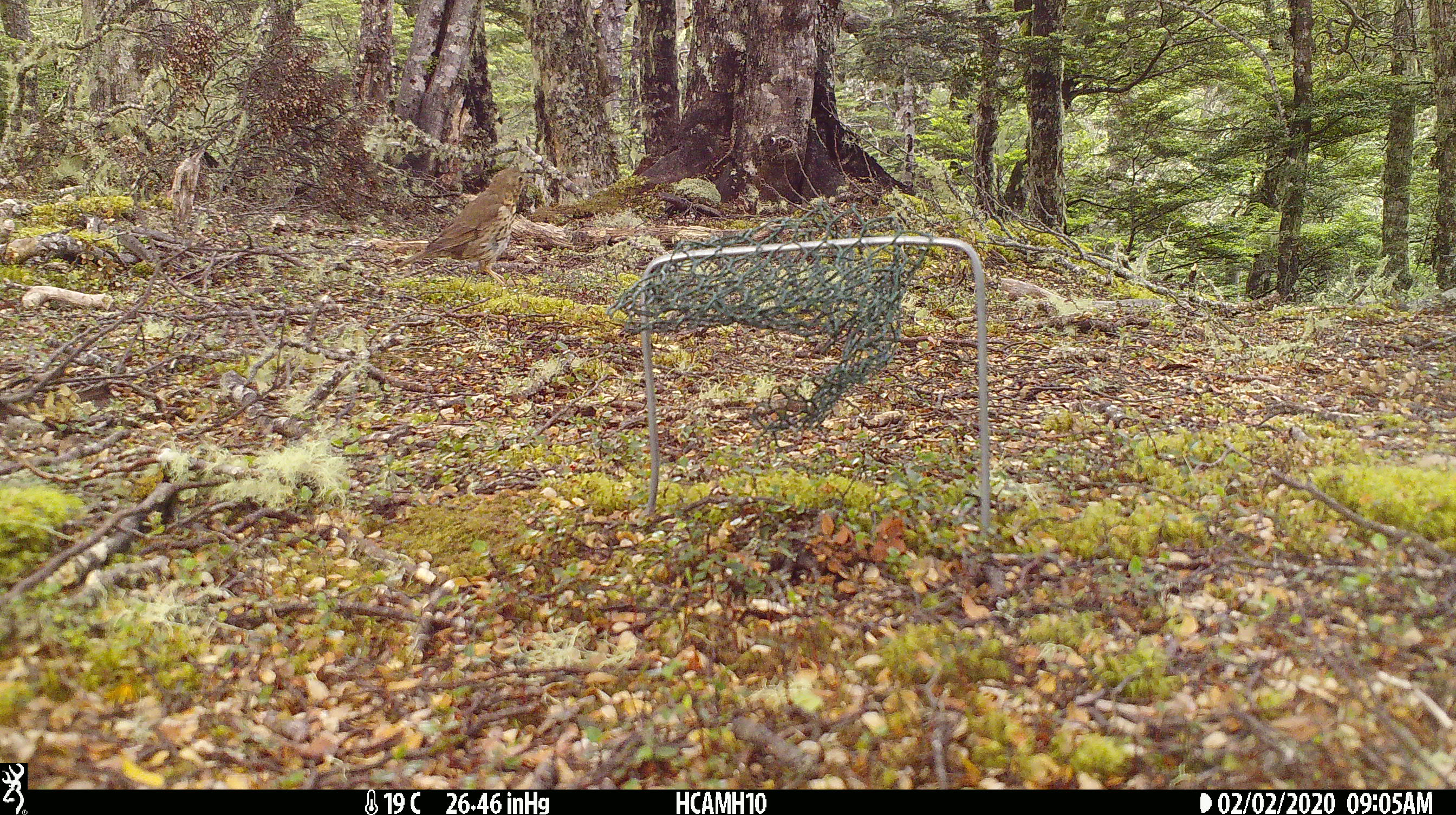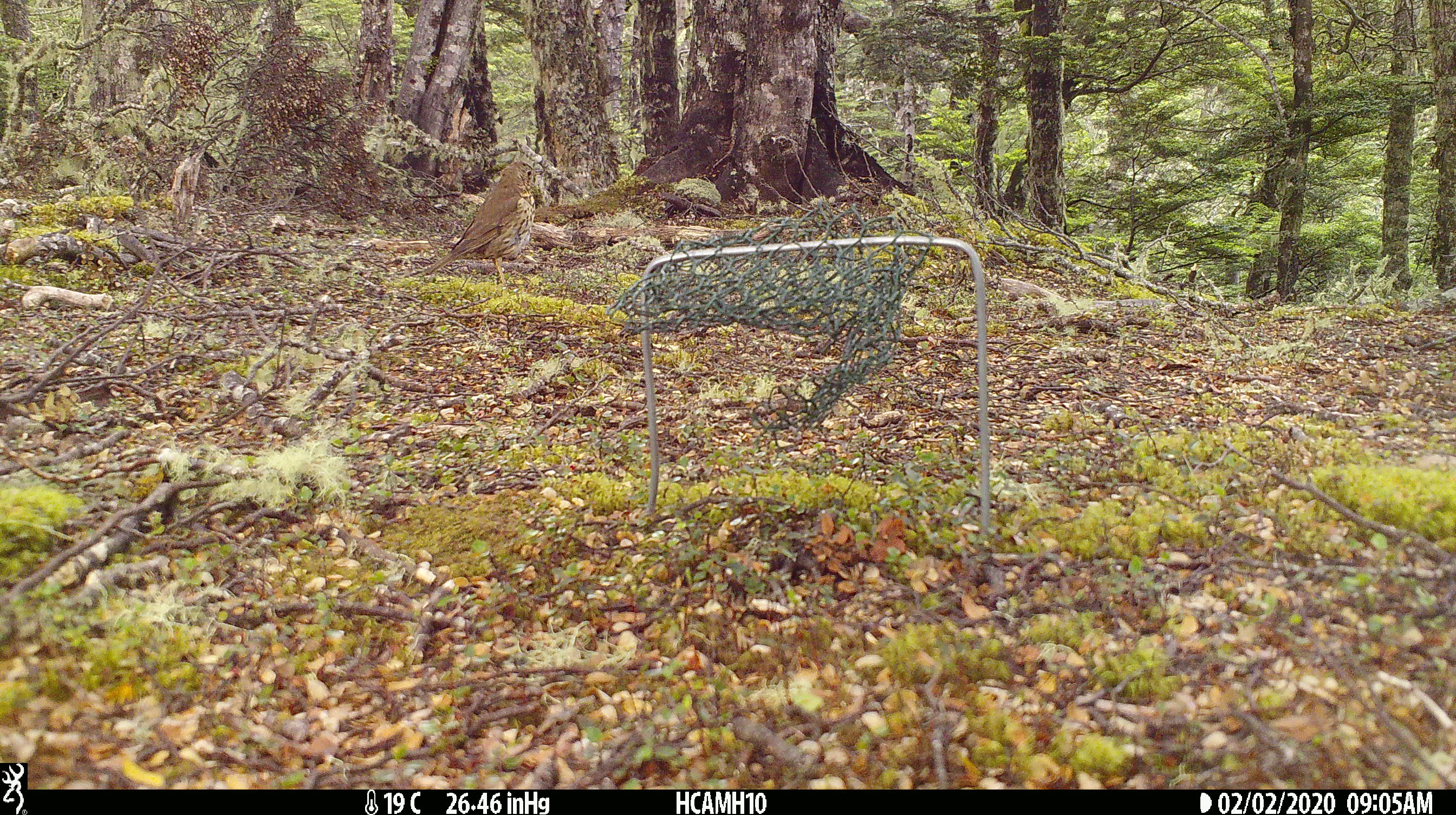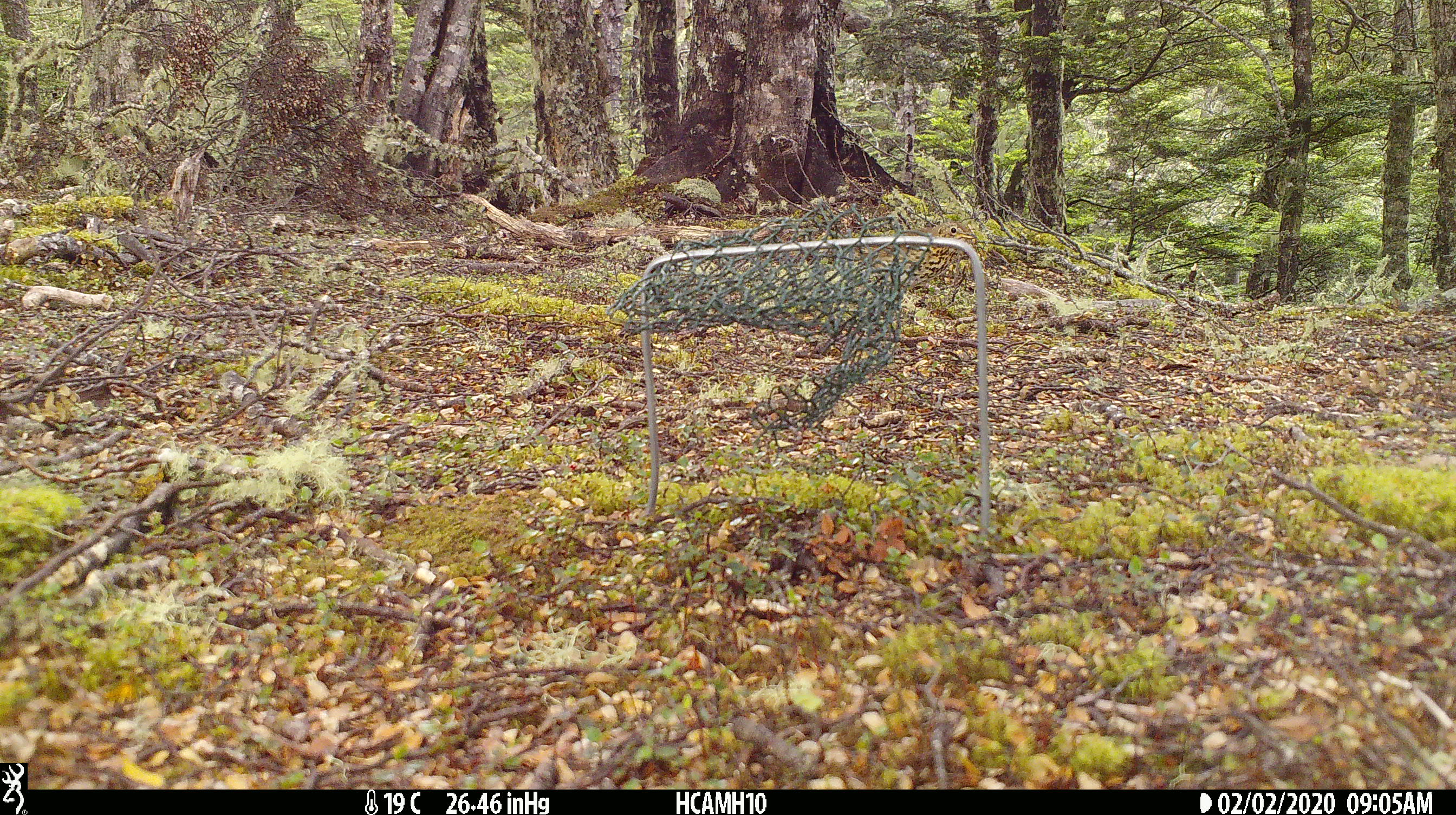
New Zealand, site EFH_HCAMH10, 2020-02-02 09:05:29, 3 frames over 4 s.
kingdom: Animalia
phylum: Chordata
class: Aves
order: Passeriformes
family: Turdidae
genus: Turdus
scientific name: Turdus philomelos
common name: song thrush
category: thrush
Thrush (song thrush) (Turdus philomelos).